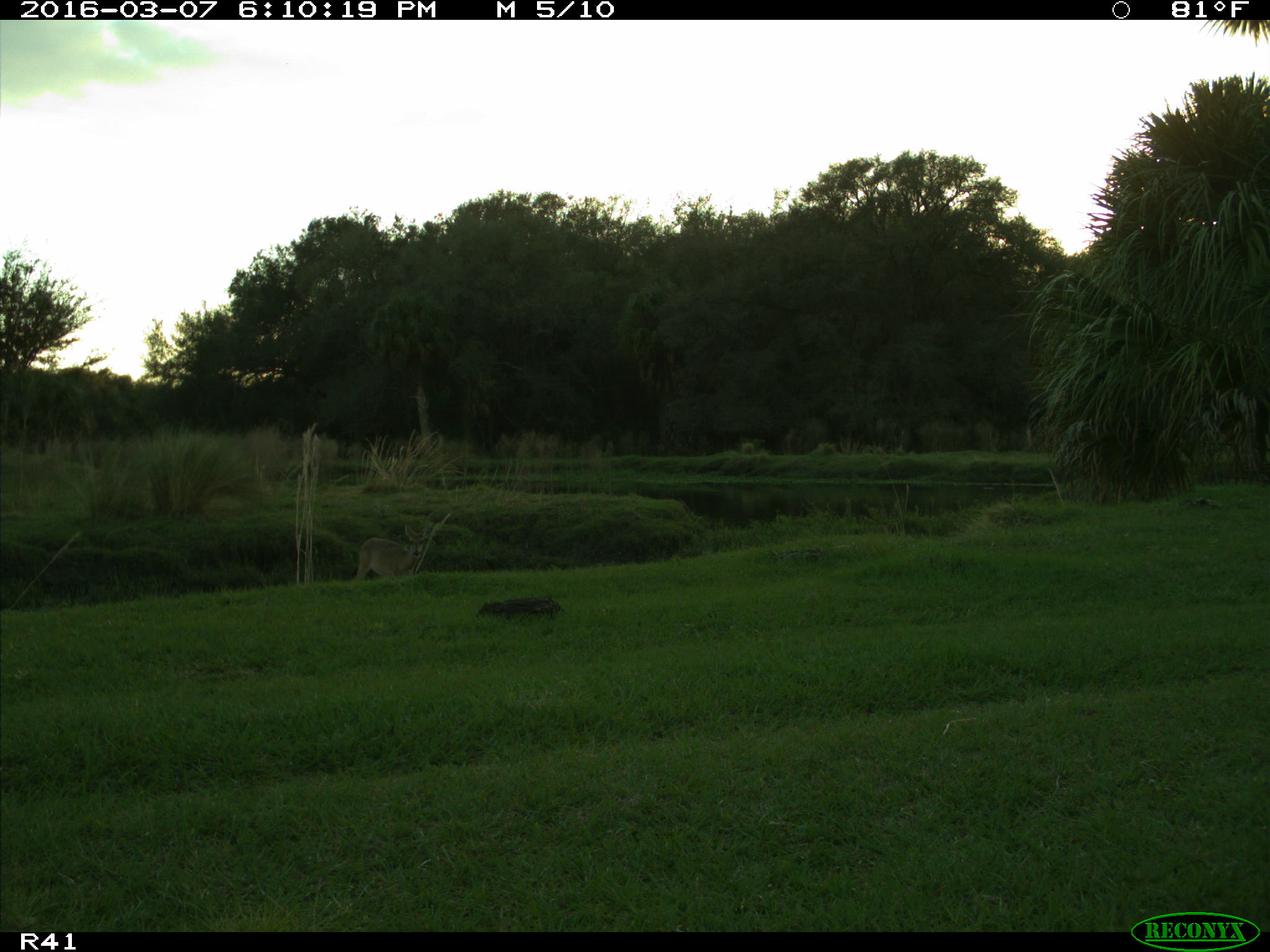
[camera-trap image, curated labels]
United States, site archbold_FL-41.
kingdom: Animalia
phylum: Chordata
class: Mammalia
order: Artiodactyla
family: Cervidae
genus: Odocoileus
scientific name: Odocoileus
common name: deer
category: unidentified deer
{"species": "unidentified deer (deer) (Odocoileus)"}